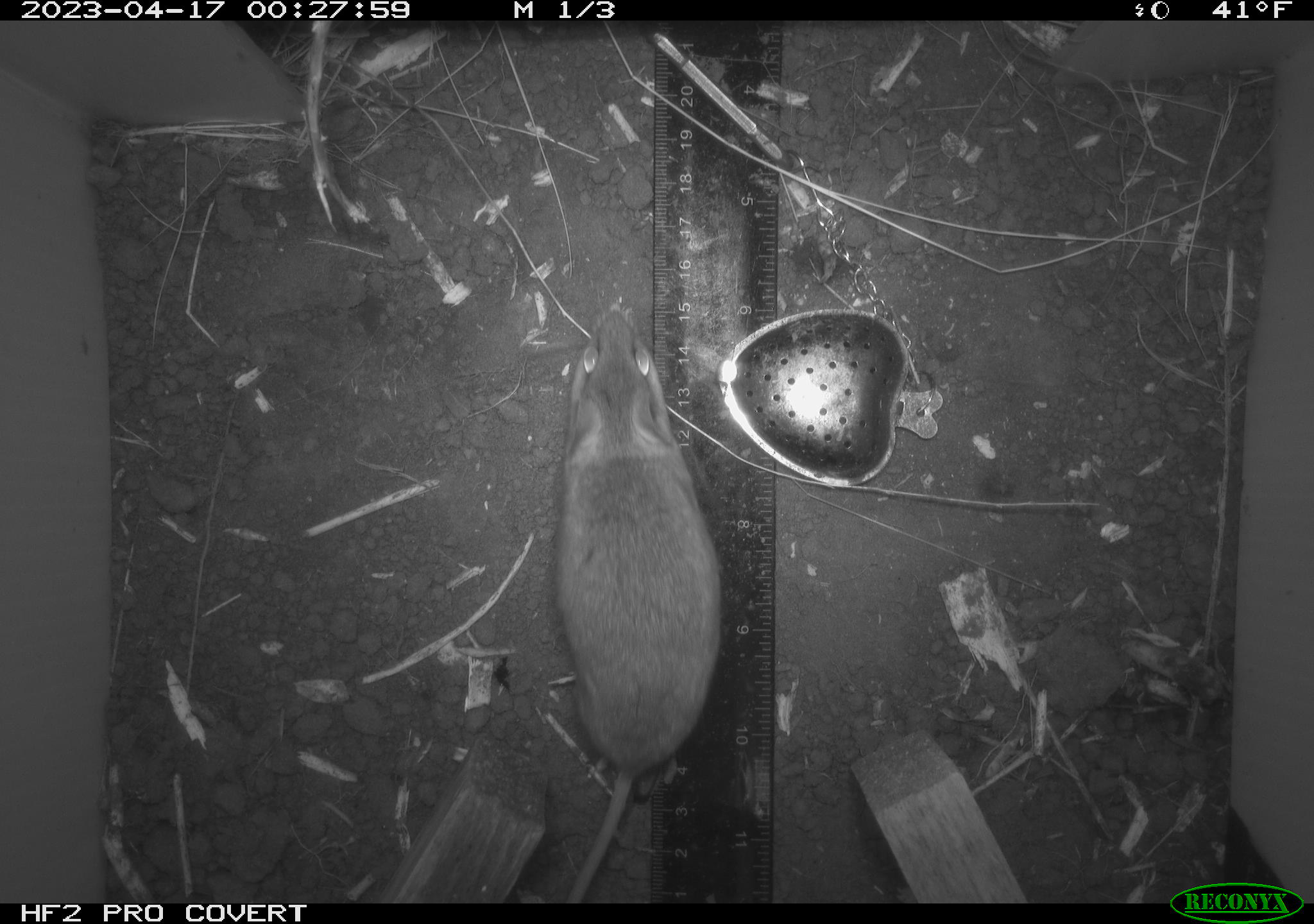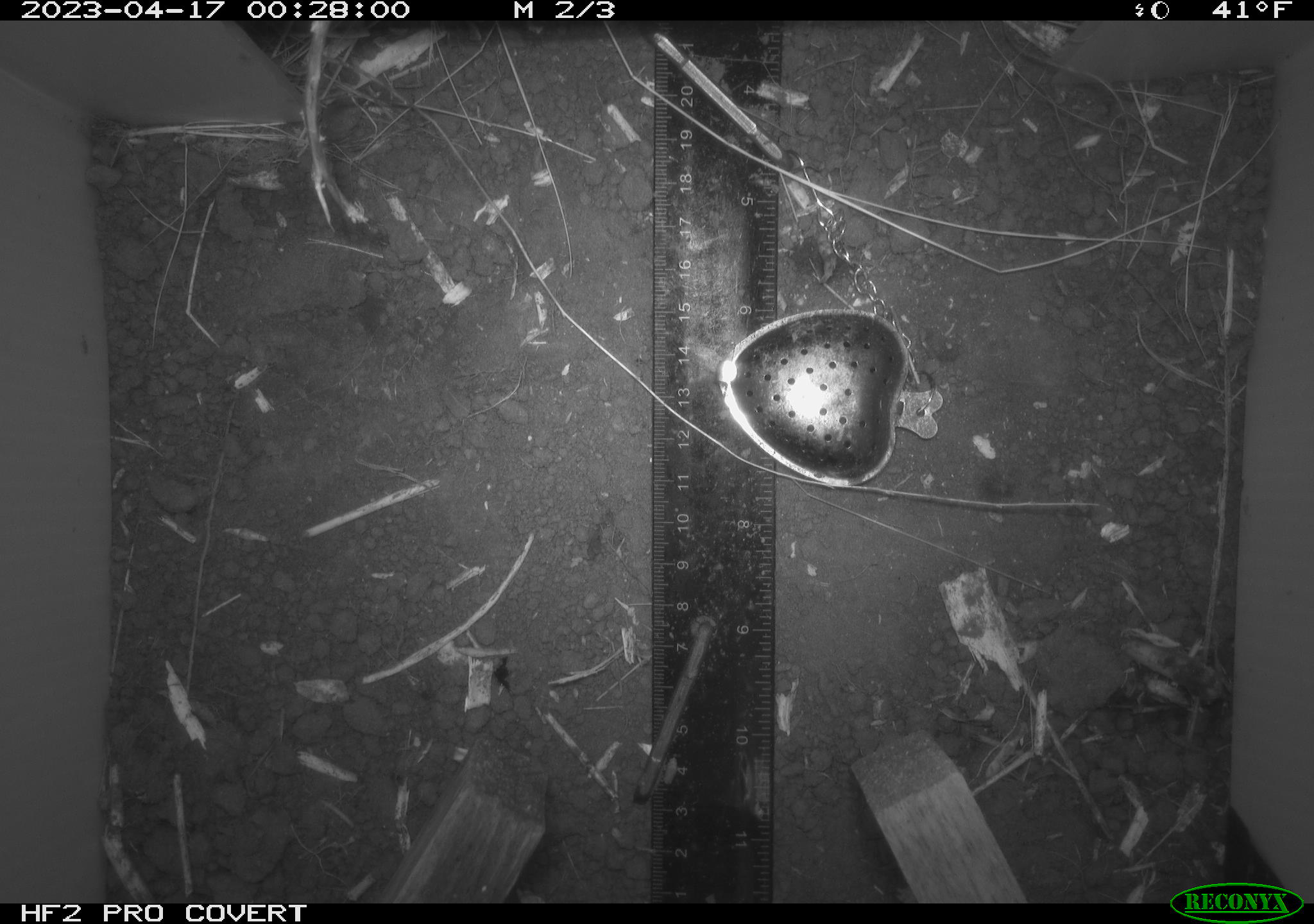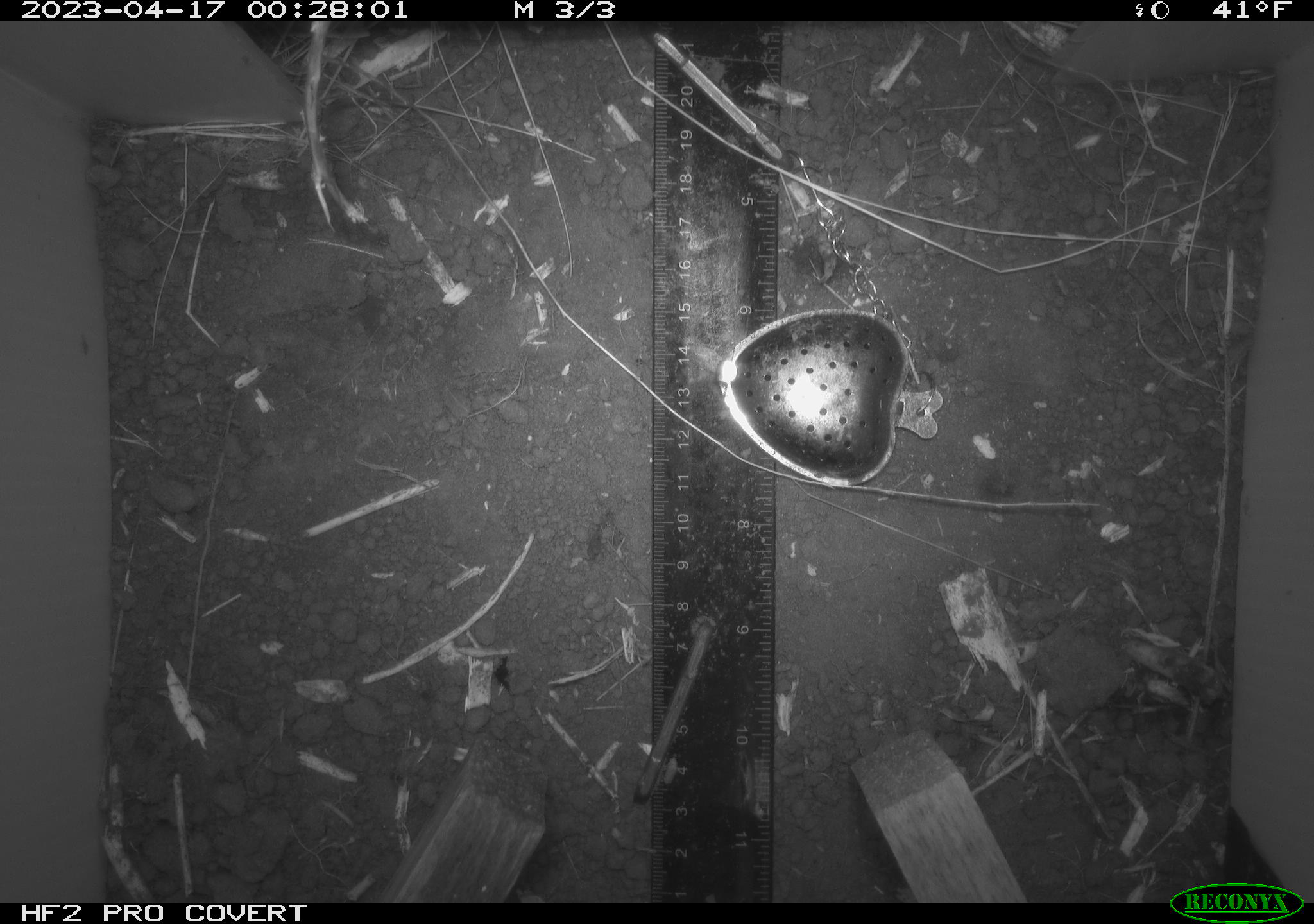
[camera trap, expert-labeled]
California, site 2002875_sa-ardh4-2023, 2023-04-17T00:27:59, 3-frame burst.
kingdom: Animalia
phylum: Chordata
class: Mammalia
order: Rodentia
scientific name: Rodentia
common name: mouse species